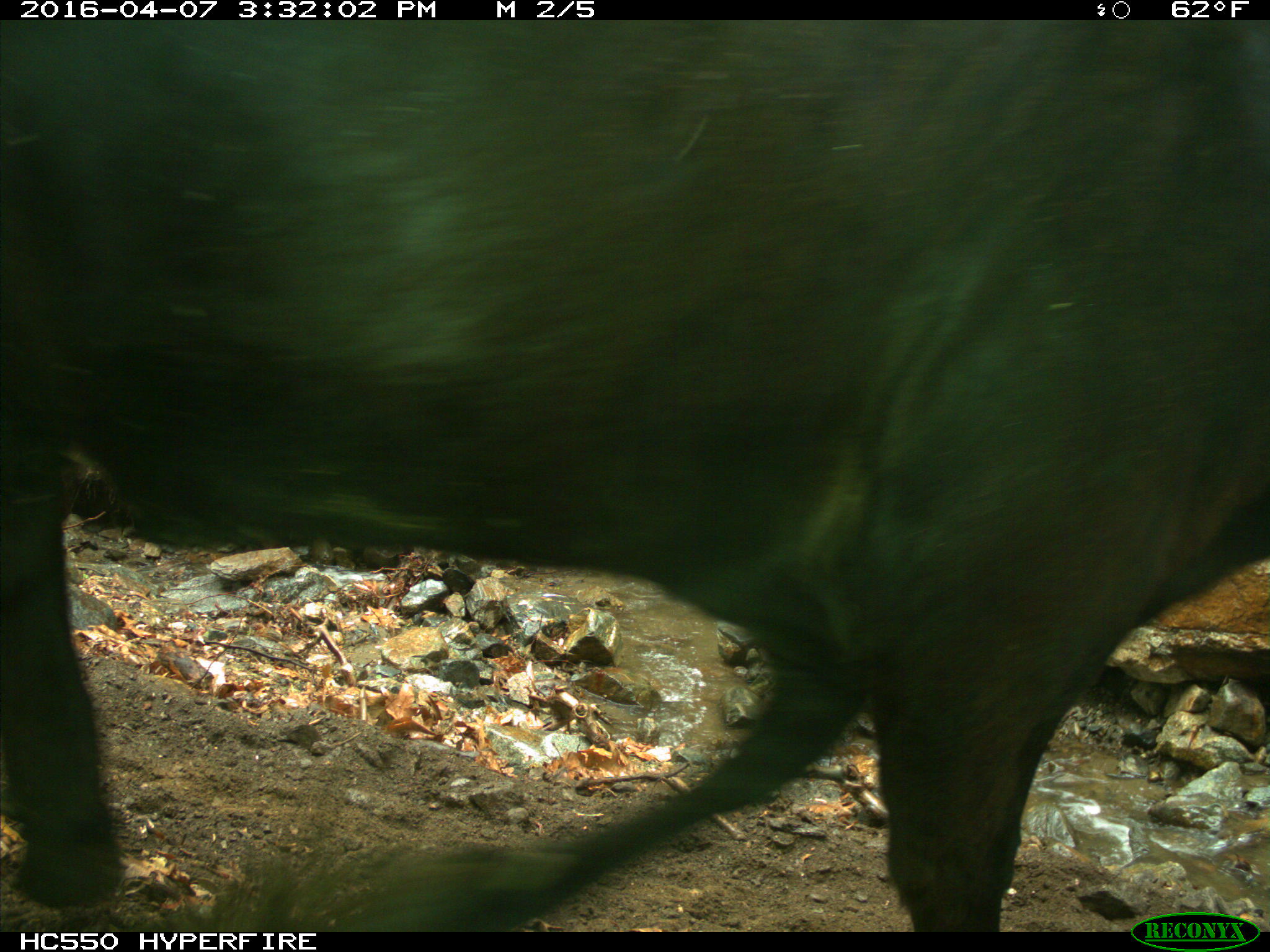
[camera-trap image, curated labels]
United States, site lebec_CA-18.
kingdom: Animalia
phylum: Chordata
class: Mammalia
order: Artiodactyla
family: Bovidae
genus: Bos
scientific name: Bos taurus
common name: domestic cow